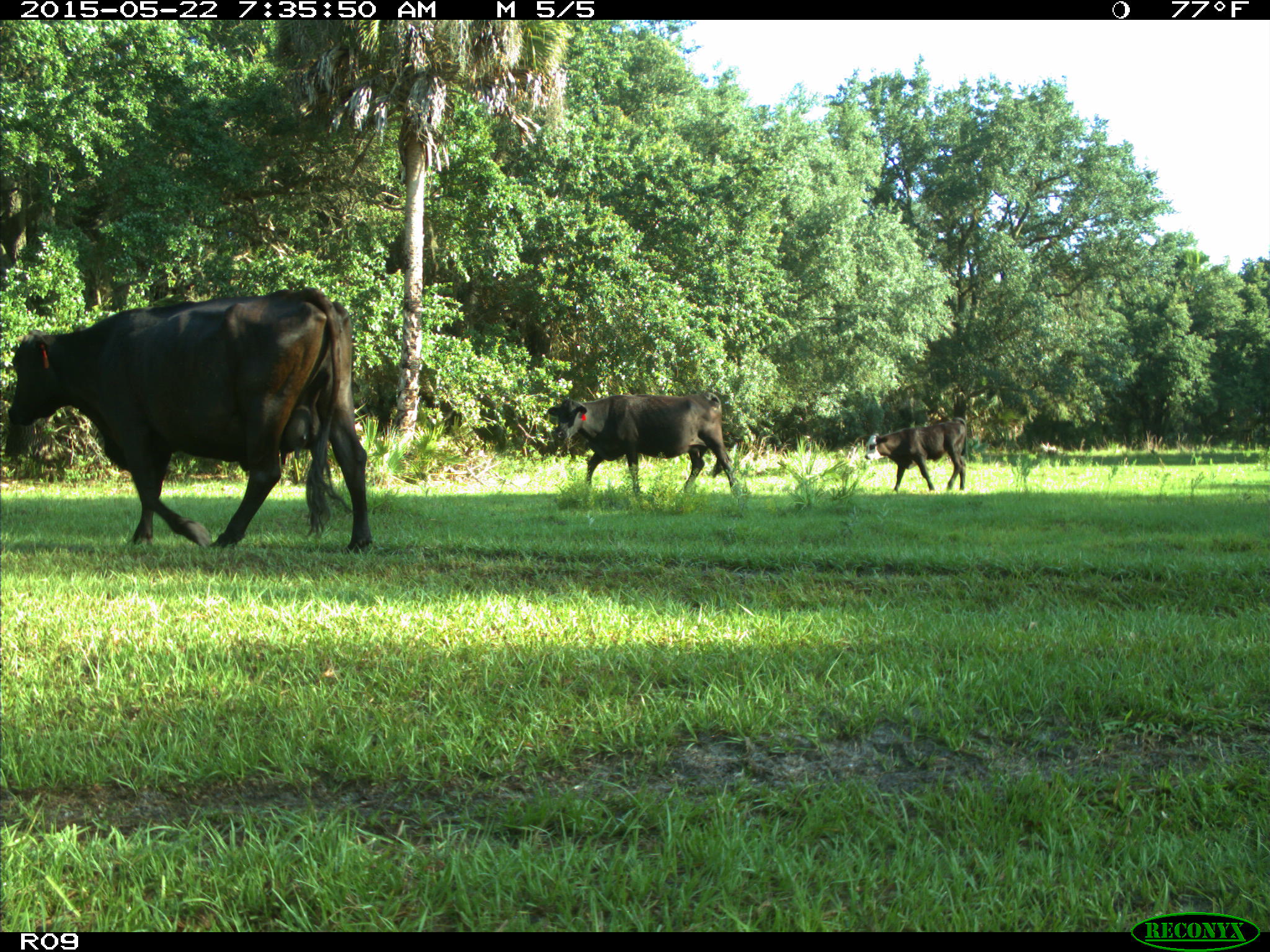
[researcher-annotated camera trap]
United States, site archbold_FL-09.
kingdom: Animalia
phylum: Chordata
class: Mammalia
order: Artiodactyla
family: Bovidae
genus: Bos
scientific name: Bos taurus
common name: domestic cow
Bos taurus (domestic cow).